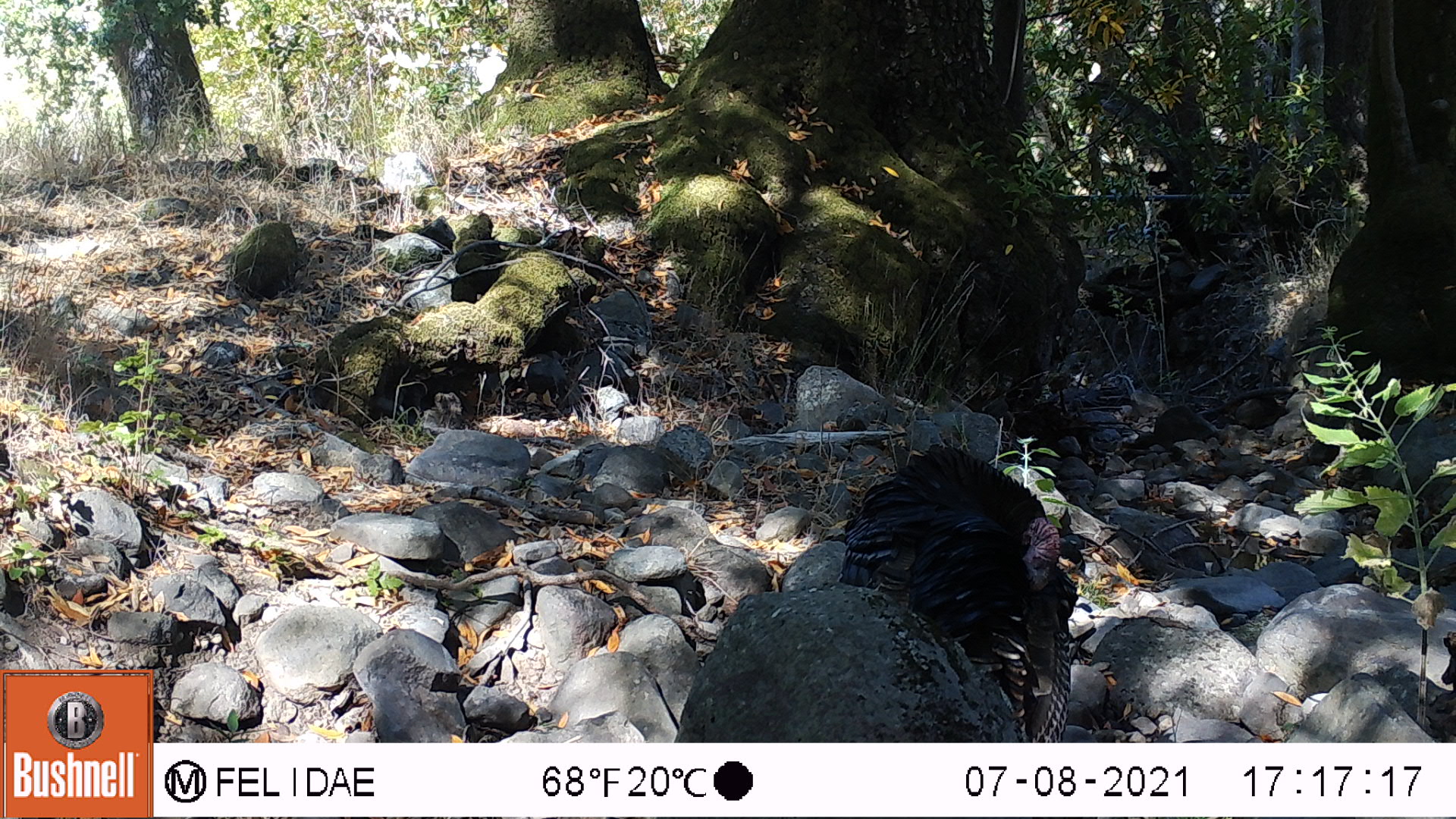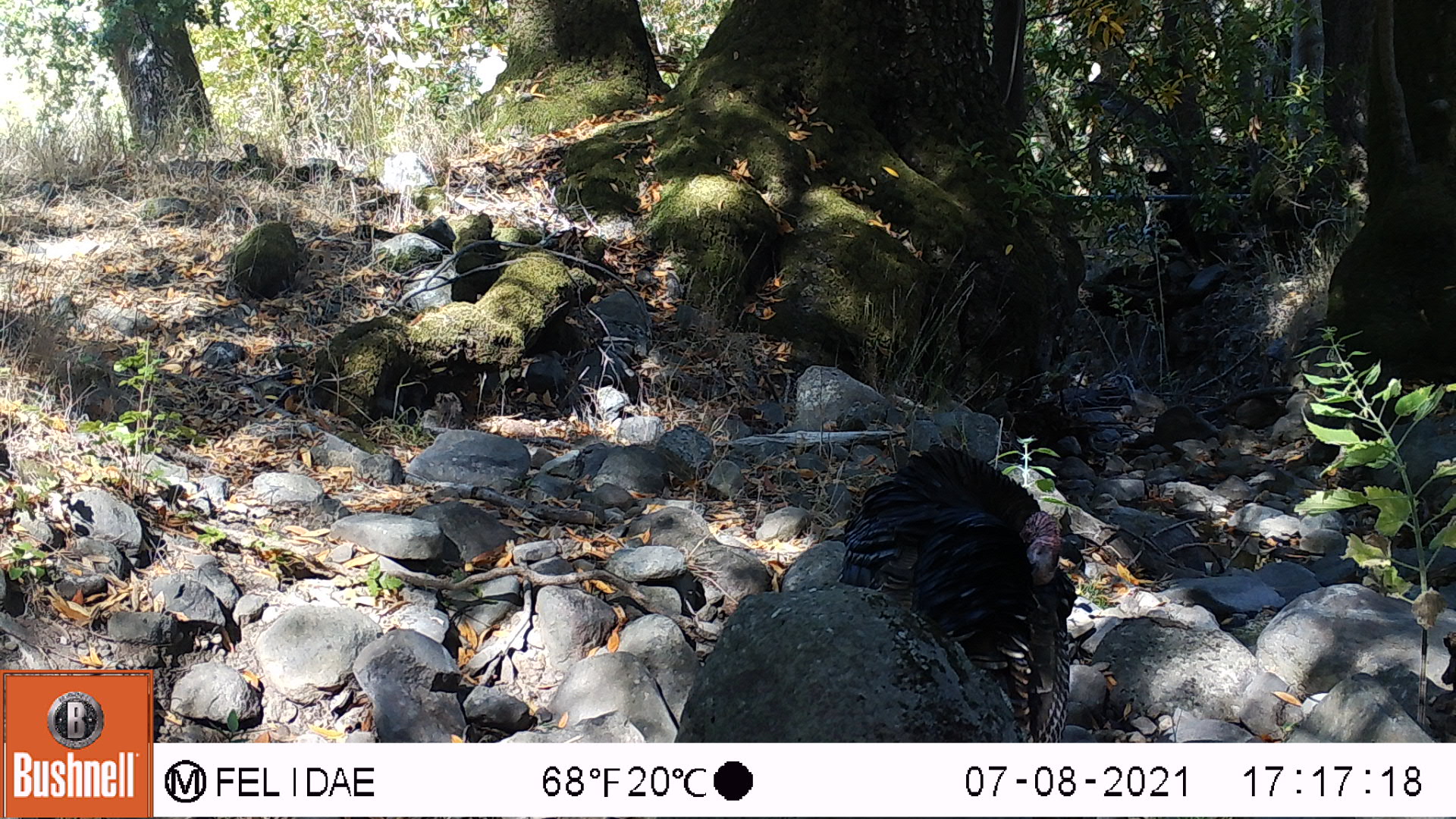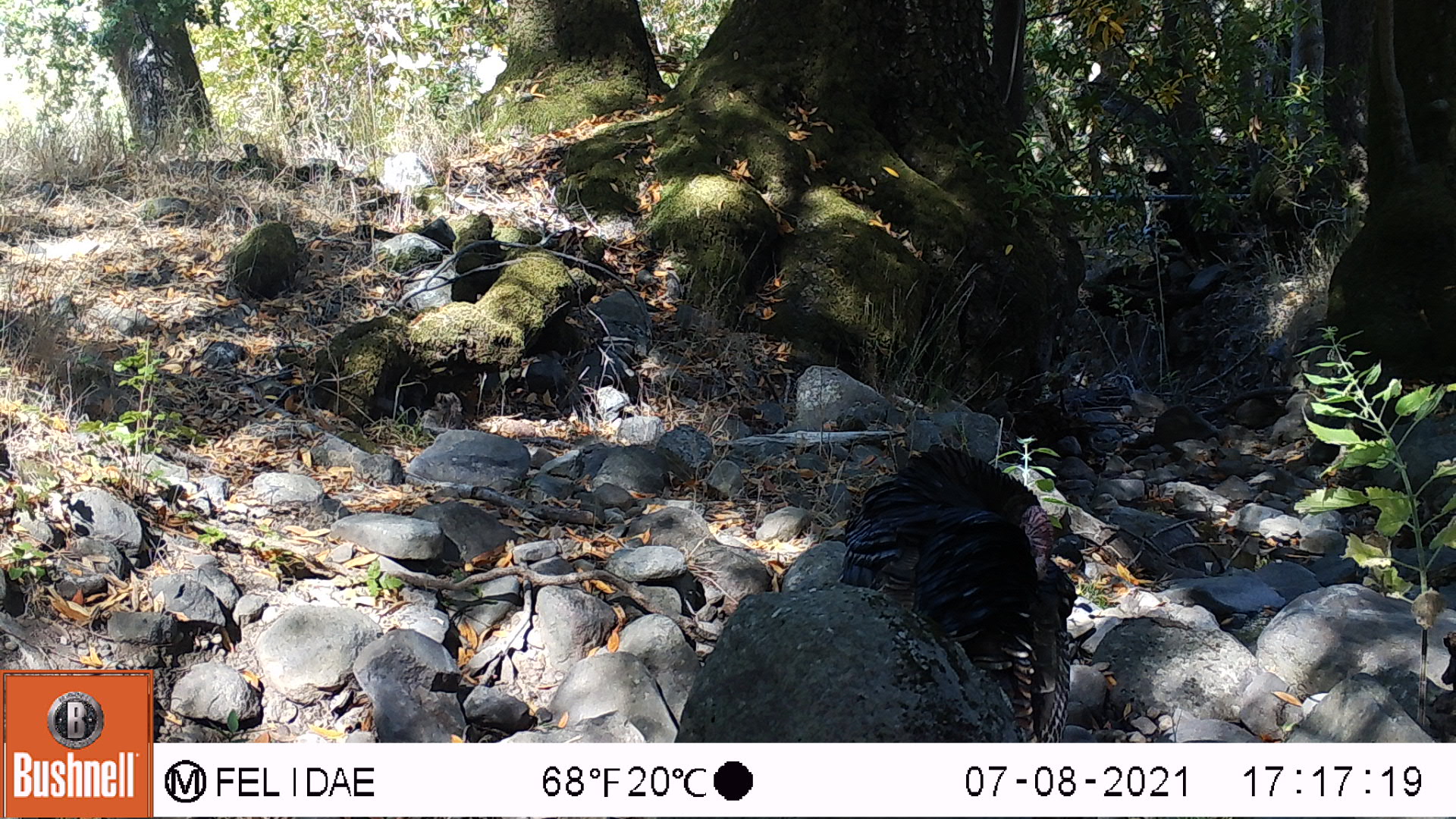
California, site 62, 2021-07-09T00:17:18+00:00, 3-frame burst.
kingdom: Animalia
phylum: Chordata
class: Aves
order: Galliformes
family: Phasianidae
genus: Meleagris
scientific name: Meleagris gallopavo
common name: turkey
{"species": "turkey (Meleagris gallopavo)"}